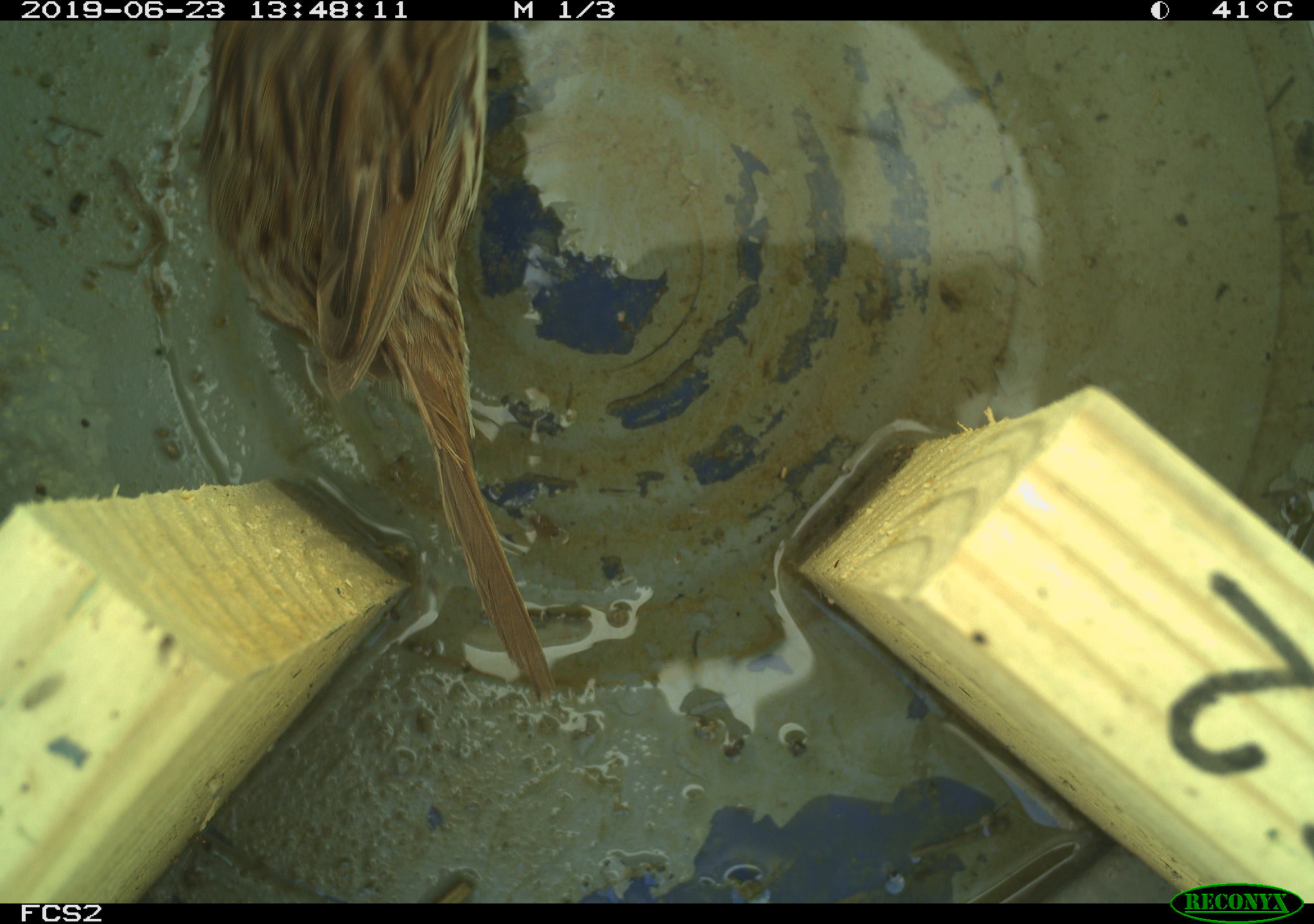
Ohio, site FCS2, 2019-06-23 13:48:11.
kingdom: Animalia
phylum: Chordata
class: Aves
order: Passeriformes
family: Passerellidae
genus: Melospiza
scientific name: Melospiza melodia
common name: song sparrow